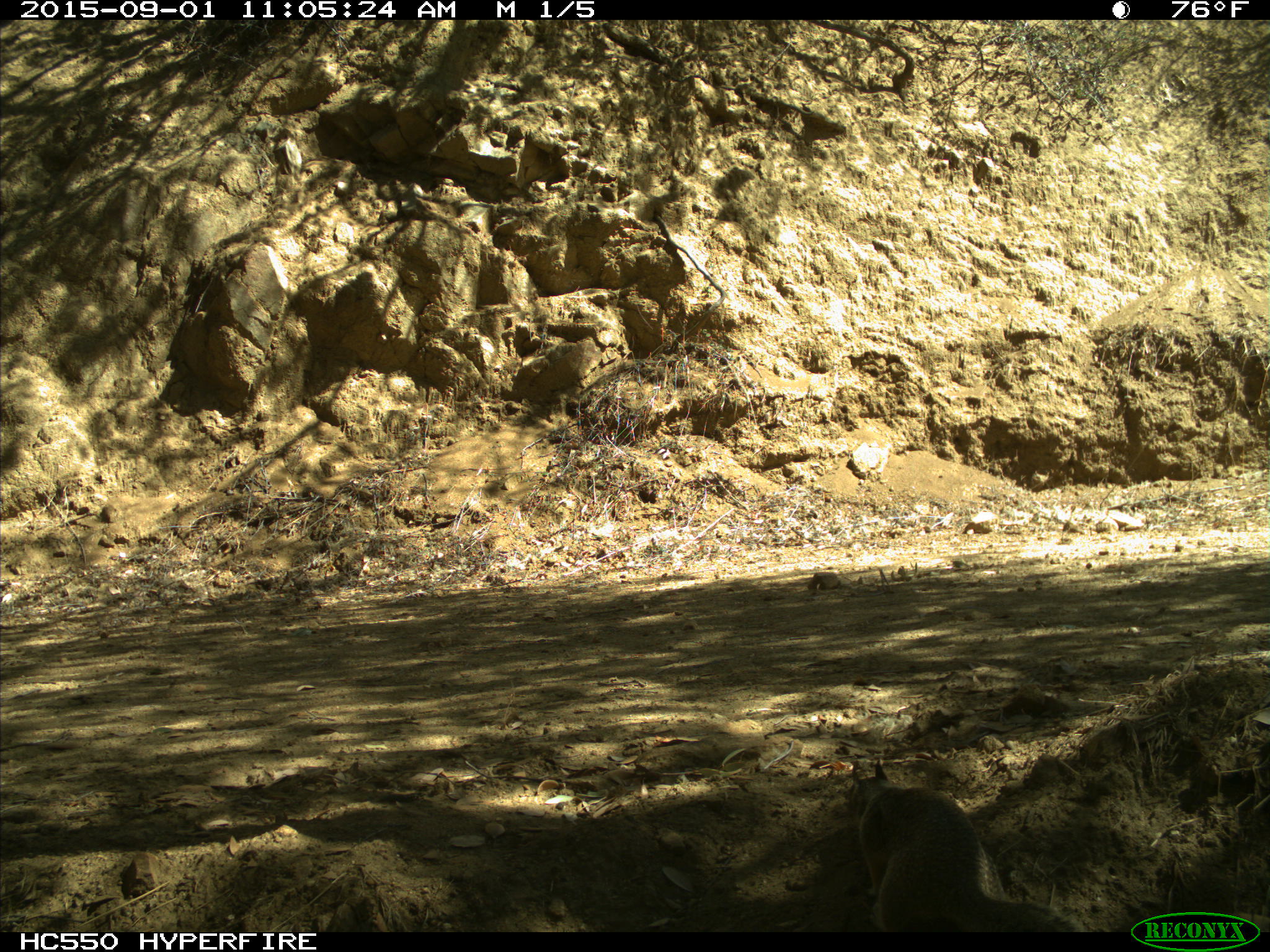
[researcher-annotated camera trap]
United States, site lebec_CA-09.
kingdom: Animalia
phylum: Chordata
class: Mammalia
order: Rodentia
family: Sciuridae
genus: Otospermophilus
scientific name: Otospermophilus beecheyi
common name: california ground squirrel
Otospermophilus beecheyi (california ground squirrel).